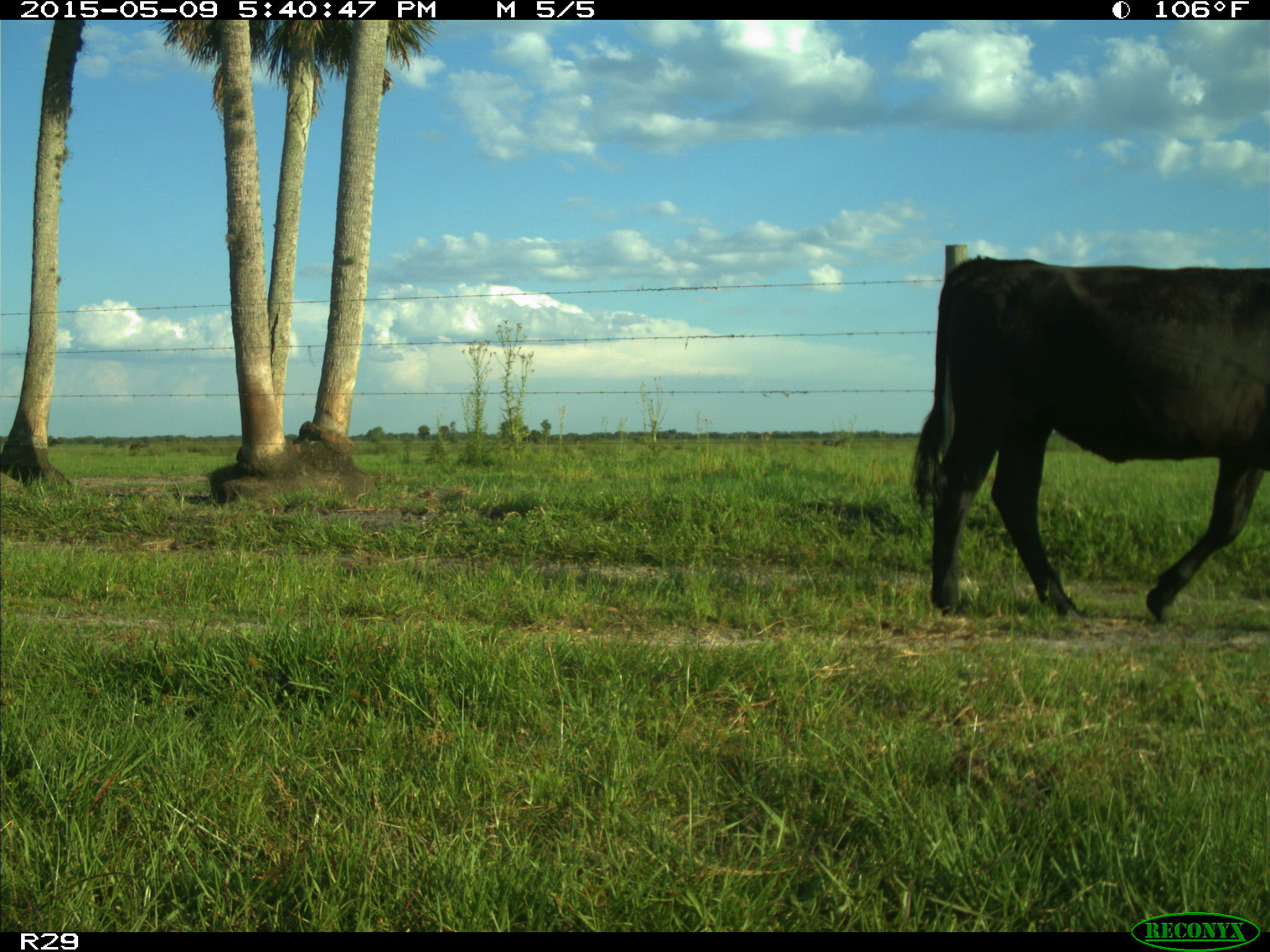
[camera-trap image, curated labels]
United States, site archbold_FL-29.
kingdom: Animalia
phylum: Chordata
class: Mammalia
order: Artiodactyla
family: Bovidae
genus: Bos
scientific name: Bos taurus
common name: domestic cow